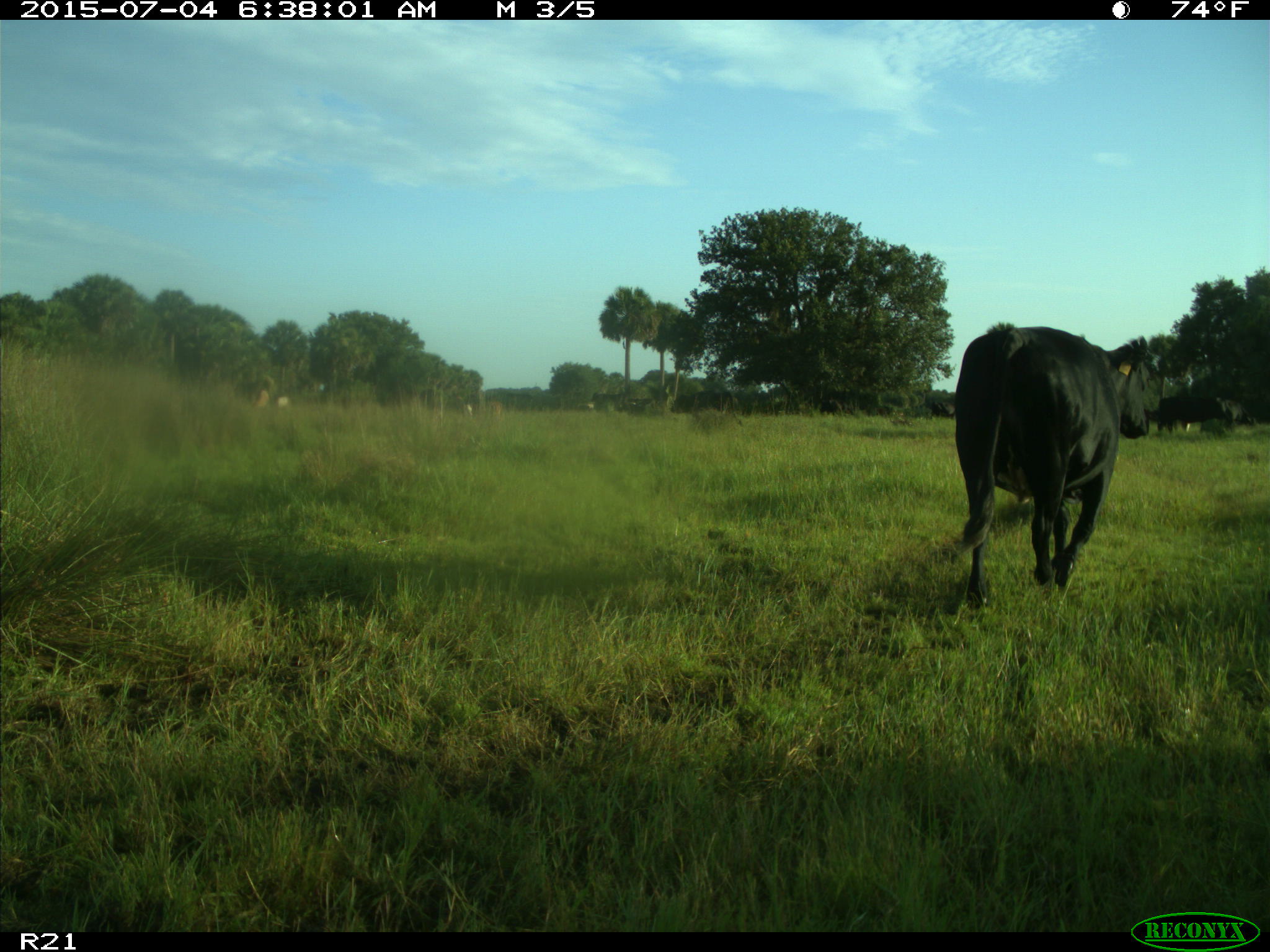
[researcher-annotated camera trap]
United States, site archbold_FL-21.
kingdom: Animalia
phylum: Chordata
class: Mammalia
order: Artiodactyla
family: Bovidae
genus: Bos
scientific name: Bos taurus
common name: domestic cow